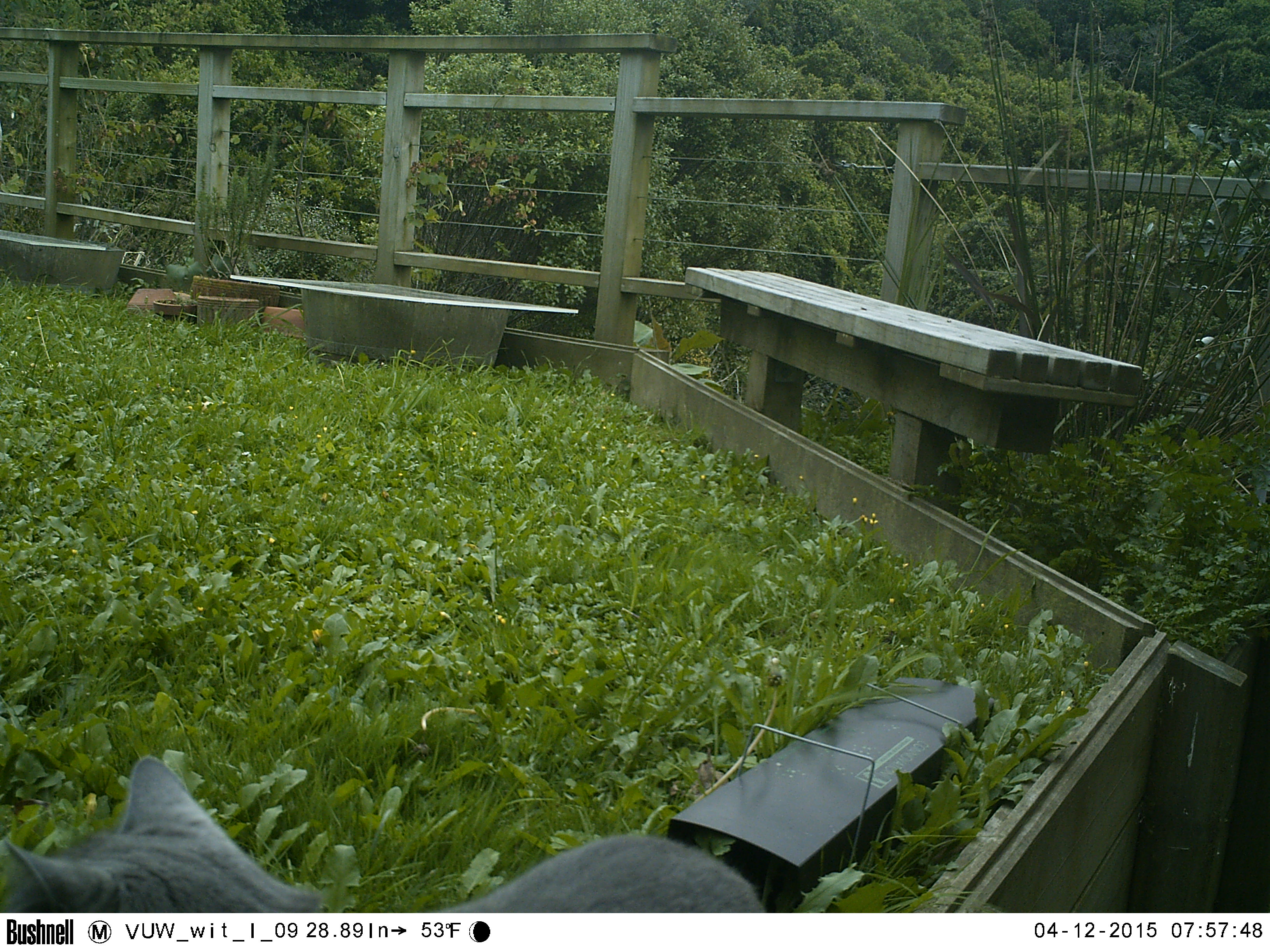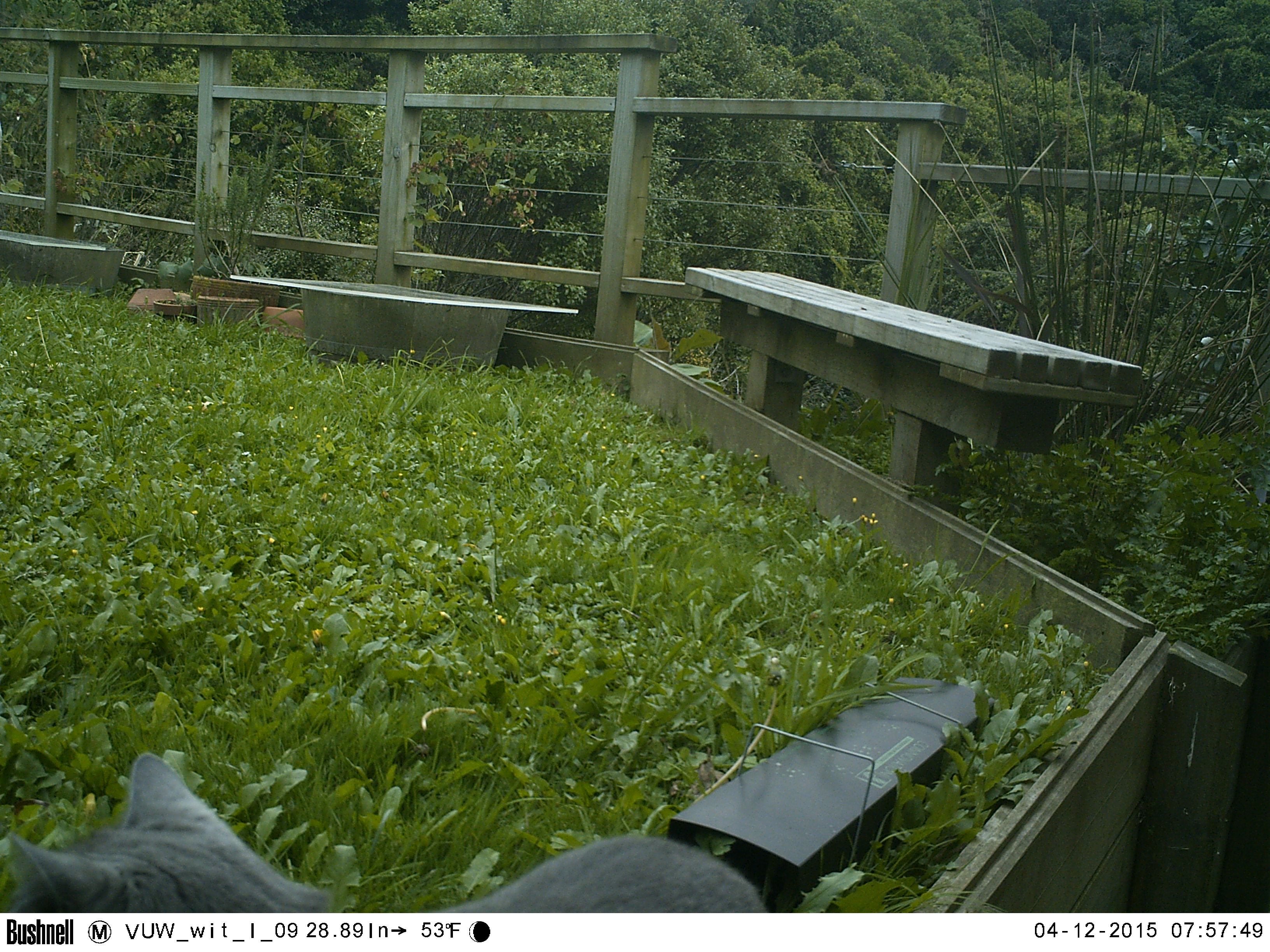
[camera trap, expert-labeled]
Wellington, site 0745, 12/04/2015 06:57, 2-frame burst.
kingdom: Animalia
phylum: Chordata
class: Mammalia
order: Carnivora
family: Felidae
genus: Felis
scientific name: Felis catus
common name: cat